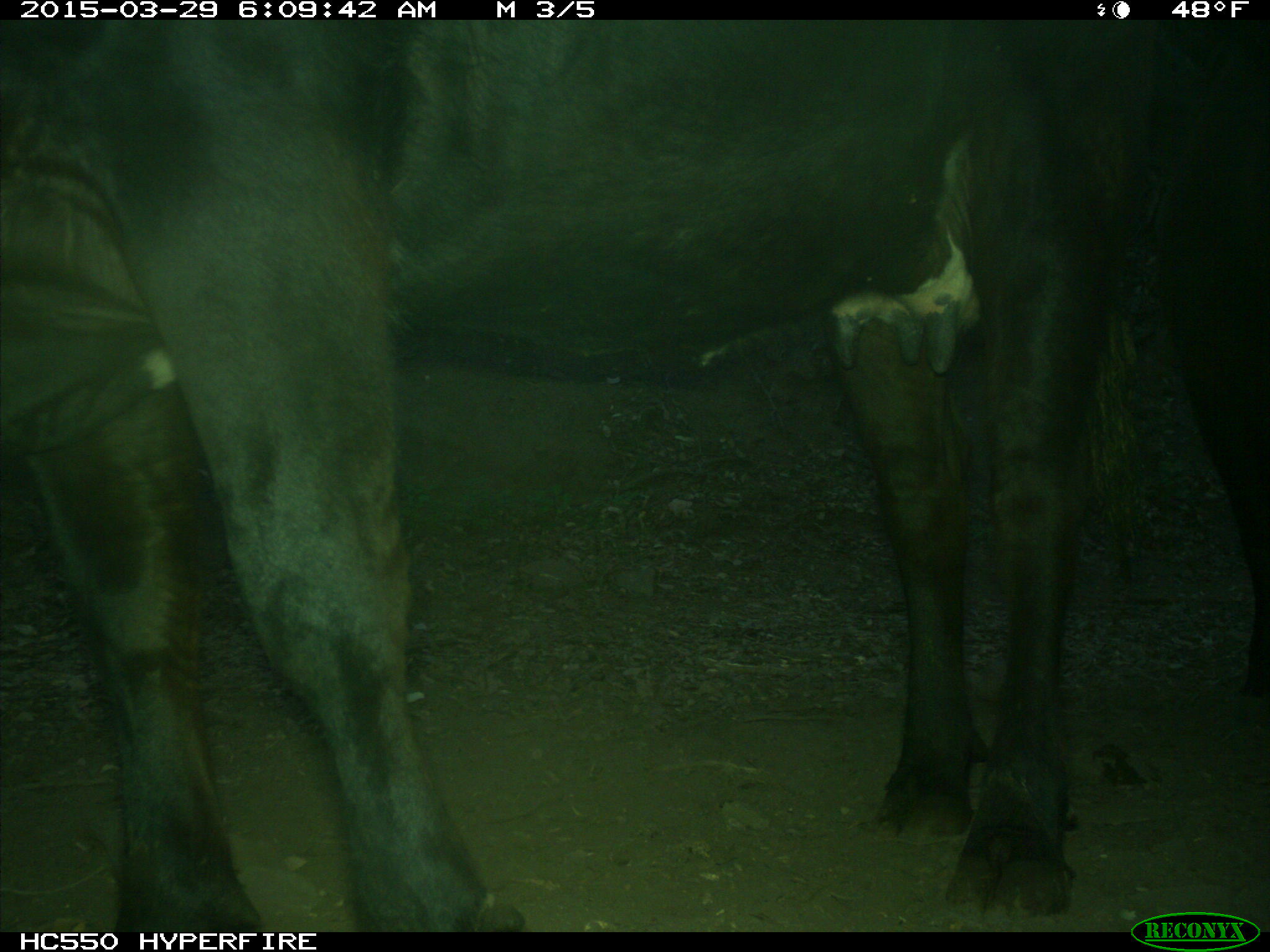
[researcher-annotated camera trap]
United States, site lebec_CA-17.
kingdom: Animalia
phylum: Chordata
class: Mammalia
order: Artiodactyla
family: Bovidae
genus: Bos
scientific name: Bos taurus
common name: domestic cow